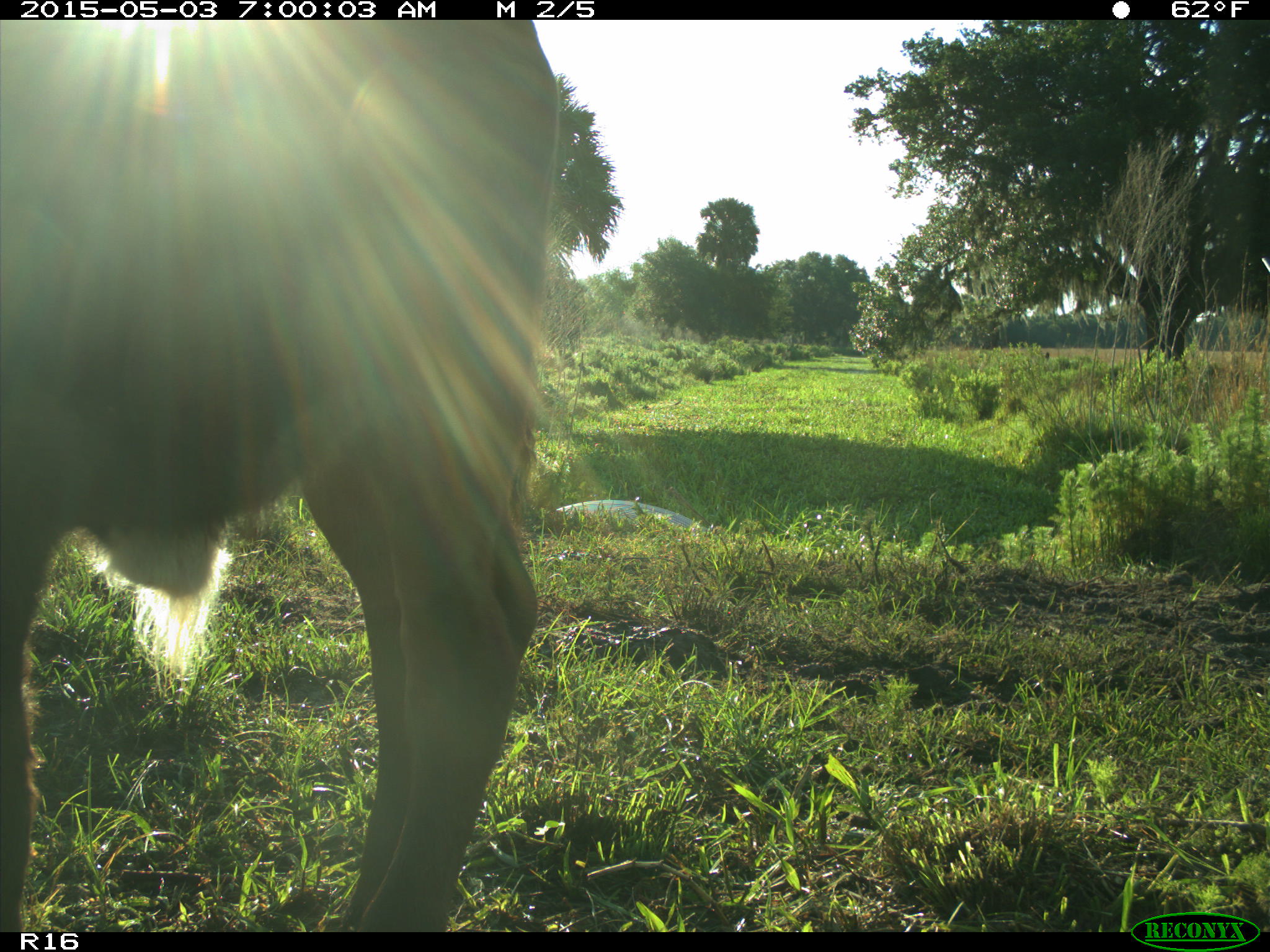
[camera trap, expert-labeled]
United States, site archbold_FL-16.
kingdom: Animalia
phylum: Chordata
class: Mammalia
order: Artiodactyla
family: Bovidae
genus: Bos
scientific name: Bos taurus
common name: domestic cow